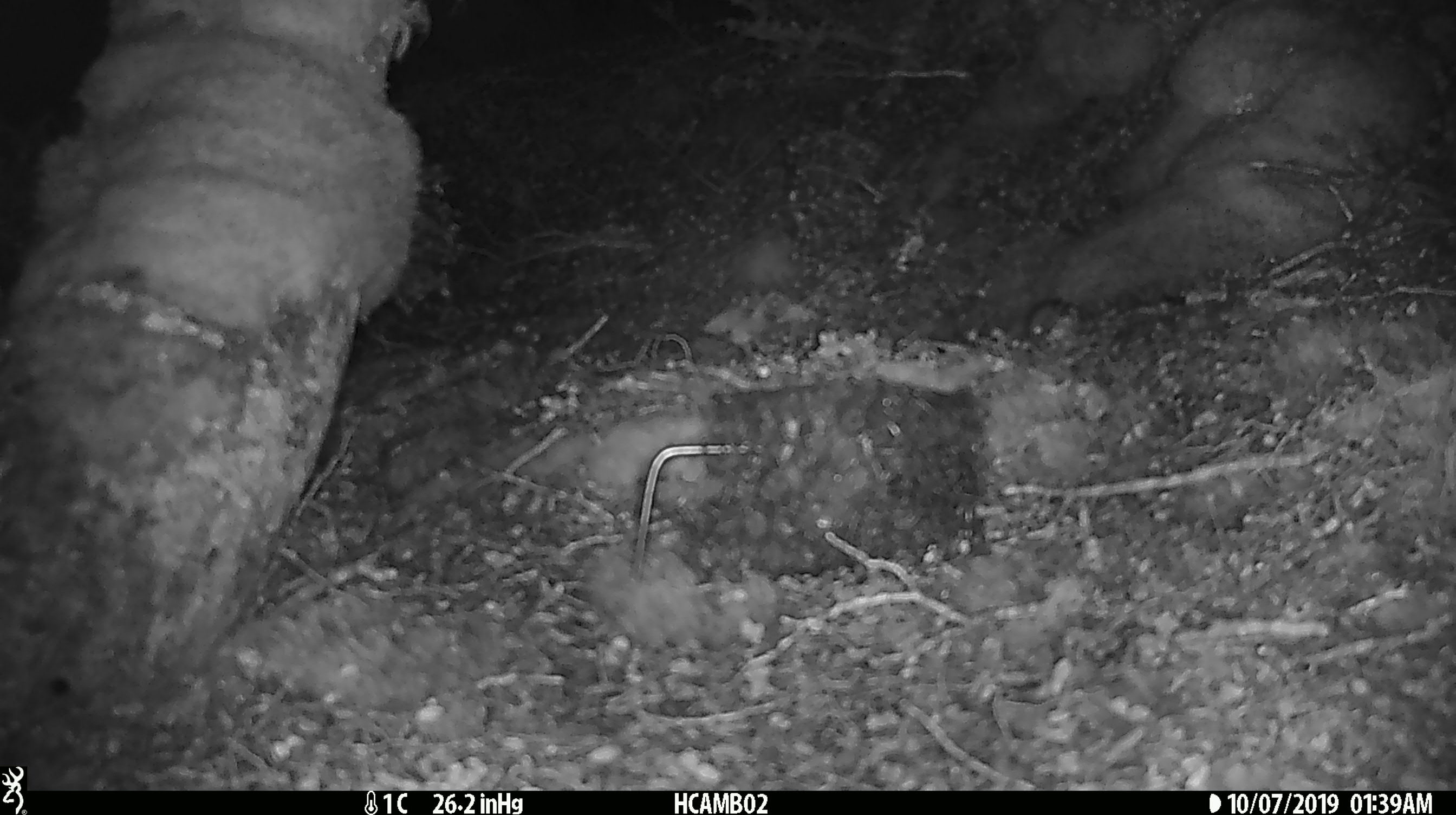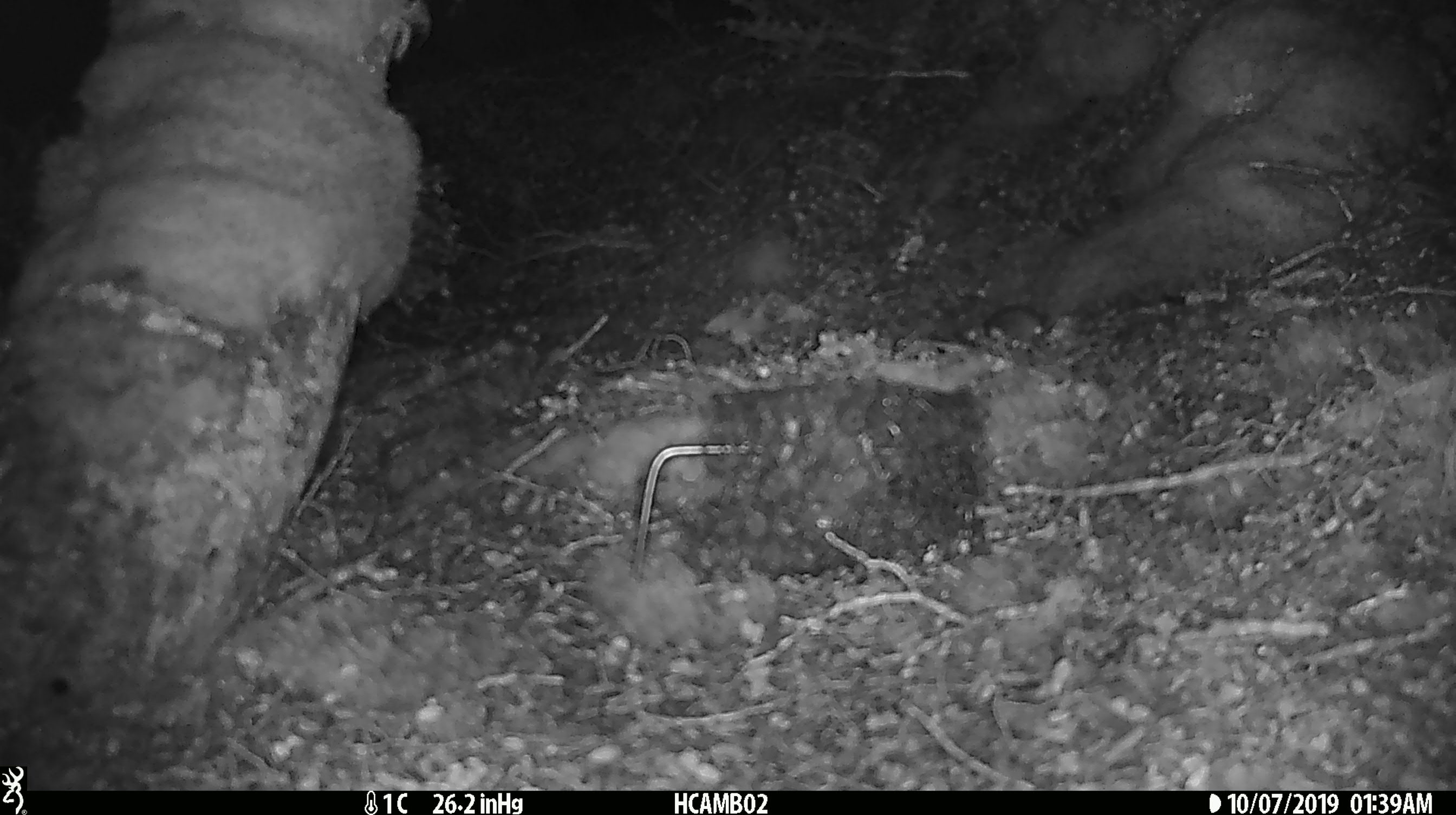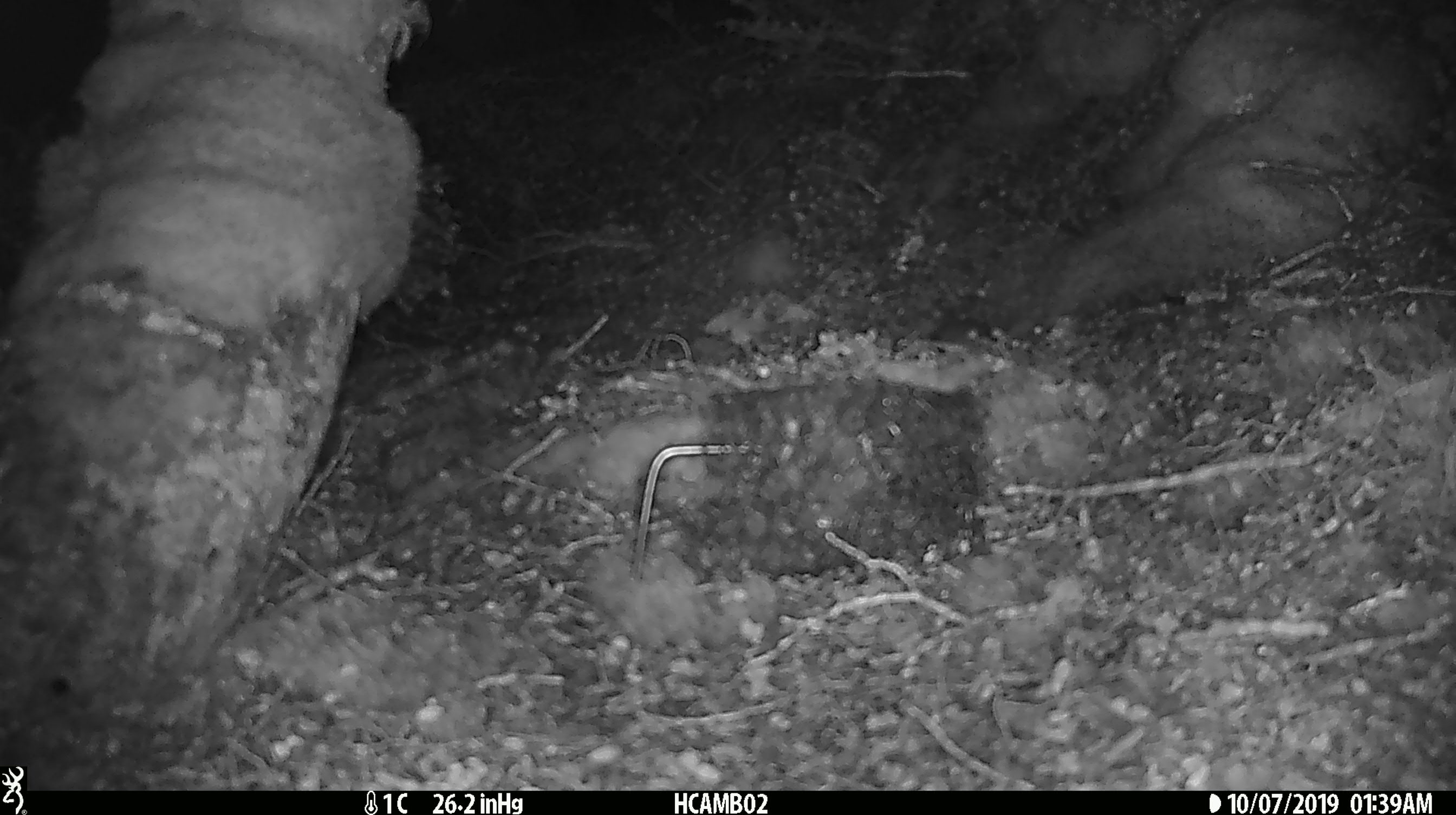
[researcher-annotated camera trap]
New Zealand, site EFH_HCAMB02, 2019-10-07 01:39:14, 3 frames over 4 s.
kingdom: Animalia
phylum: Chordata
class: Mammalia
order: Rodentia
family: Muridae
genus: Mus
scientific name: Mus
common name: mouse